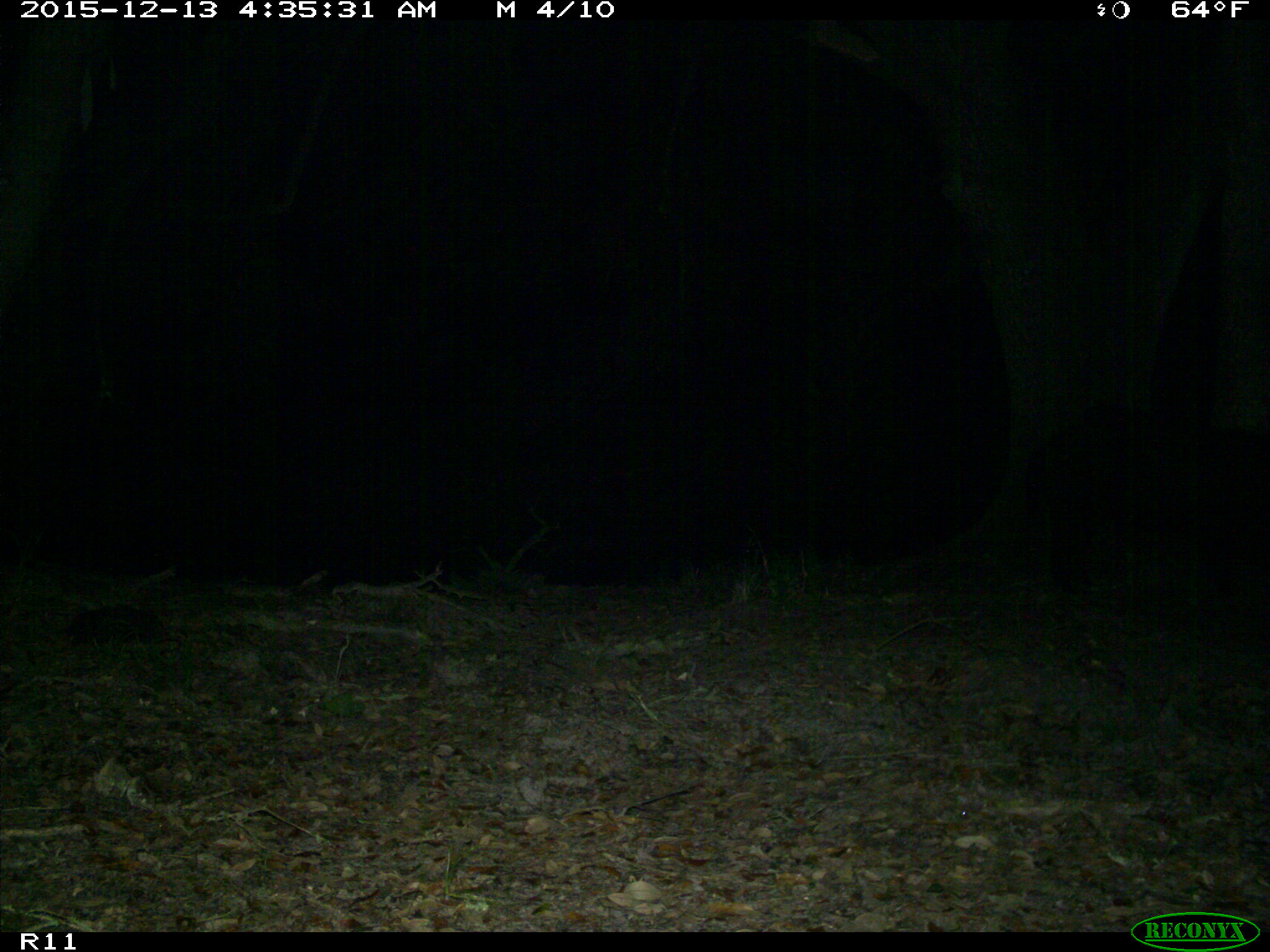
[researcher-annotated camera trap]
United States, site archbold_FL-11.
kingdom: Animalia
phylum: Chordata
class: Mammalia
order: Artiodactyla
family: Suidae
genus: Sus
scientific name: Sus scrofa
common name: wild boar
Sus scrofa (wild boar).